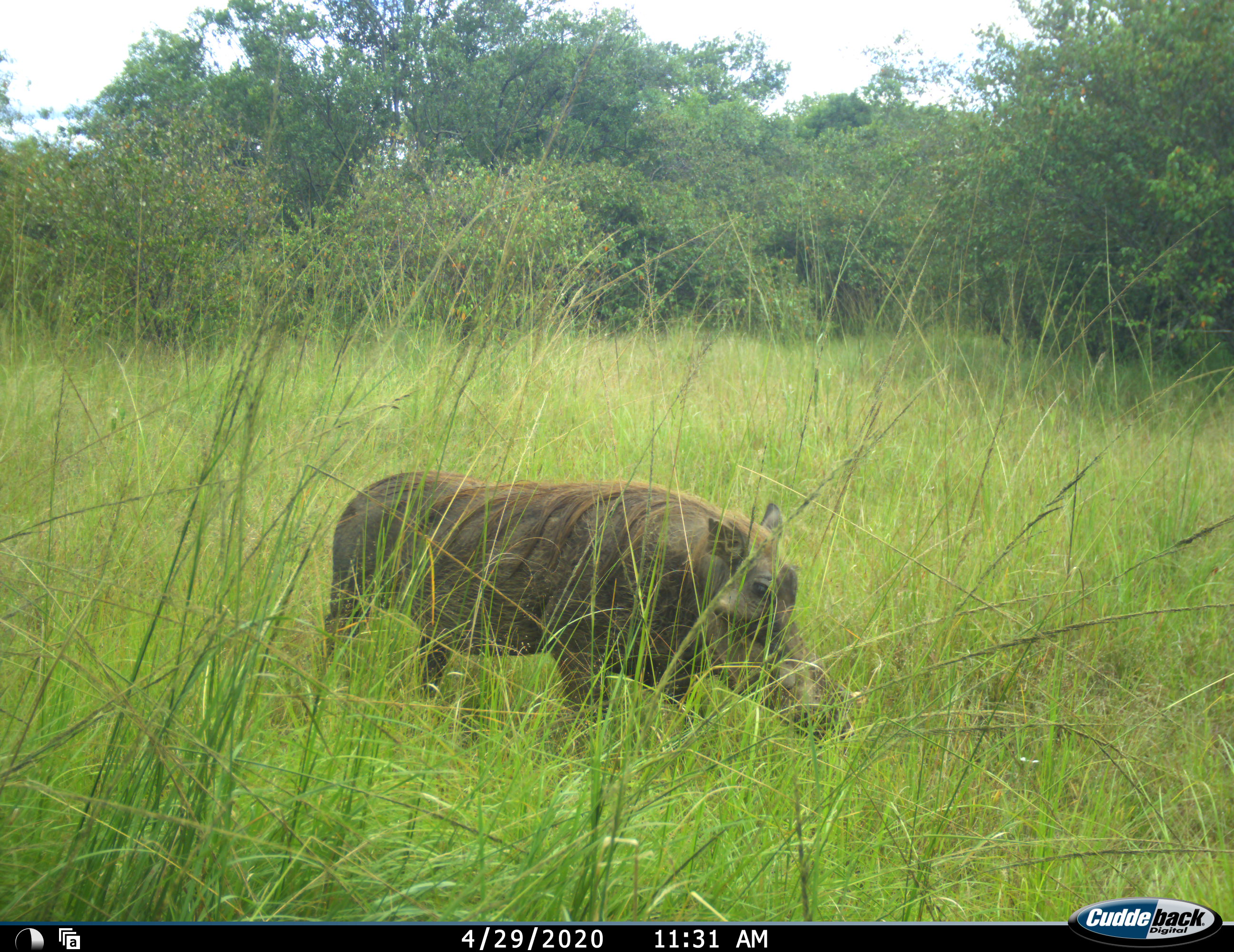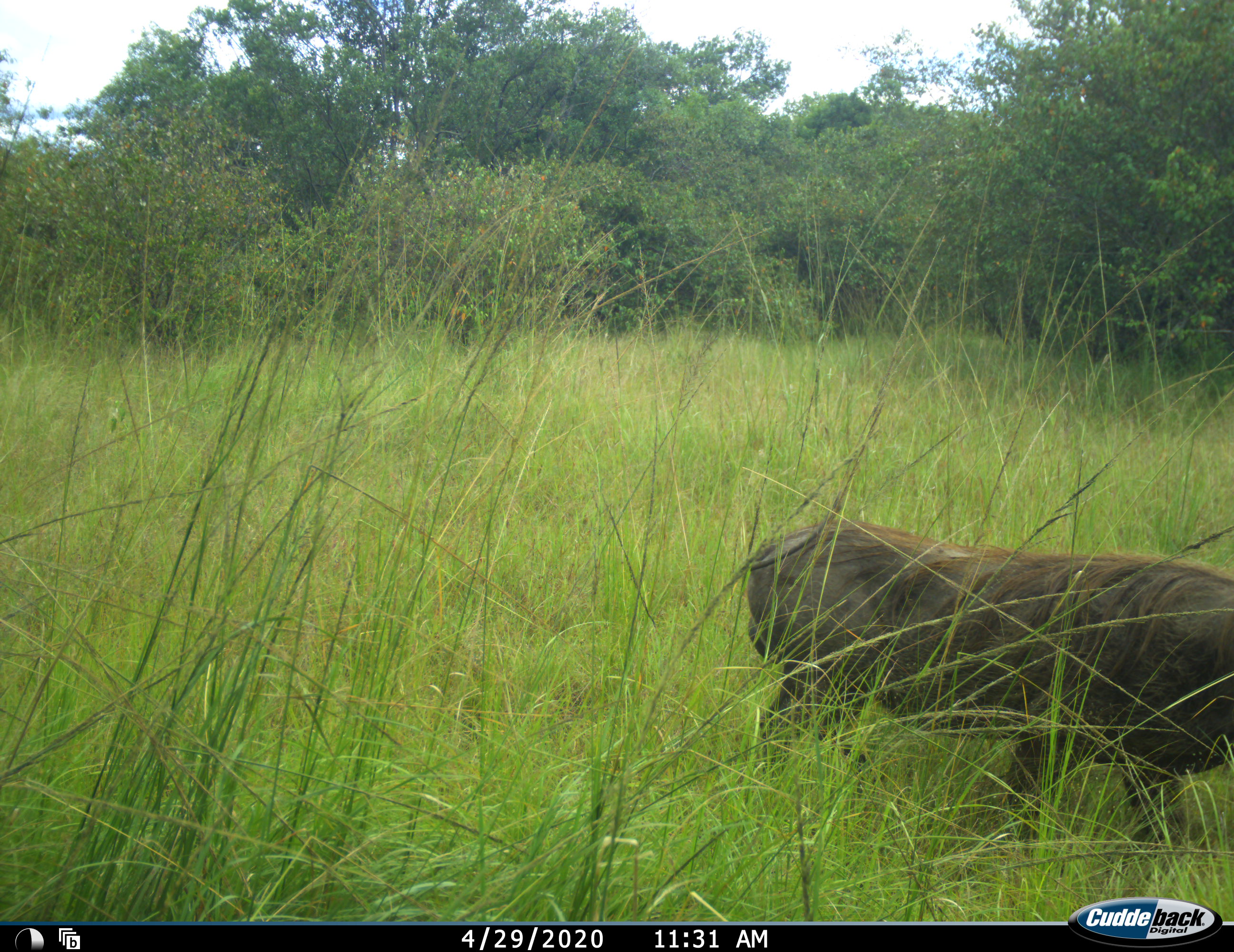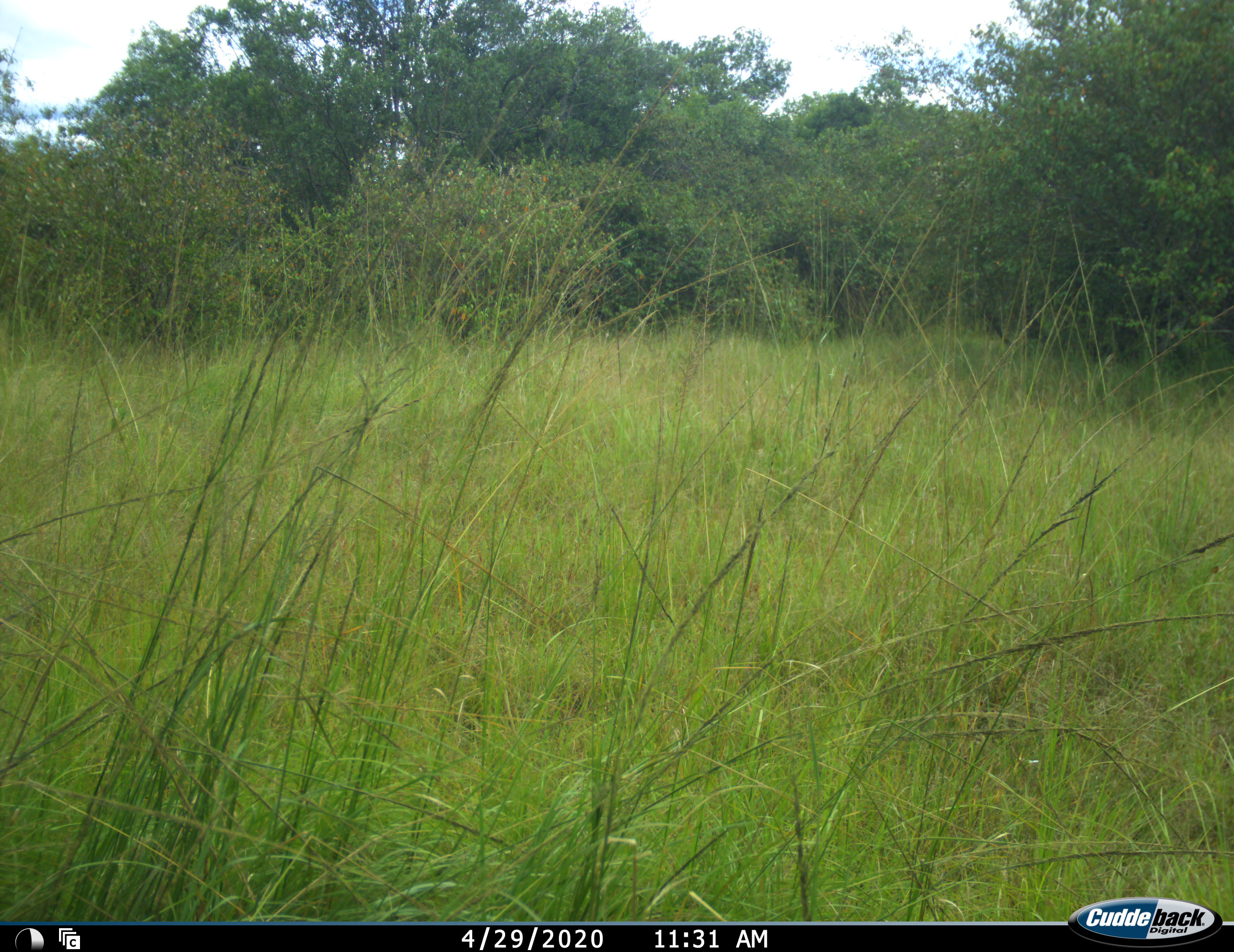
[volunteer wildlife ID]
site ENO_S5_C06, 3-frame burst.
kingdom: Animalia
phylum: Chordata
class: Mammalia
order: Artiodactyla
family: Suidae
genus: Phacochoerus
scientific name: Phacochoerus africanus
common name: warthog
Warthog (Phacochoerus africanus), count 1. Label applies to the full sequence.